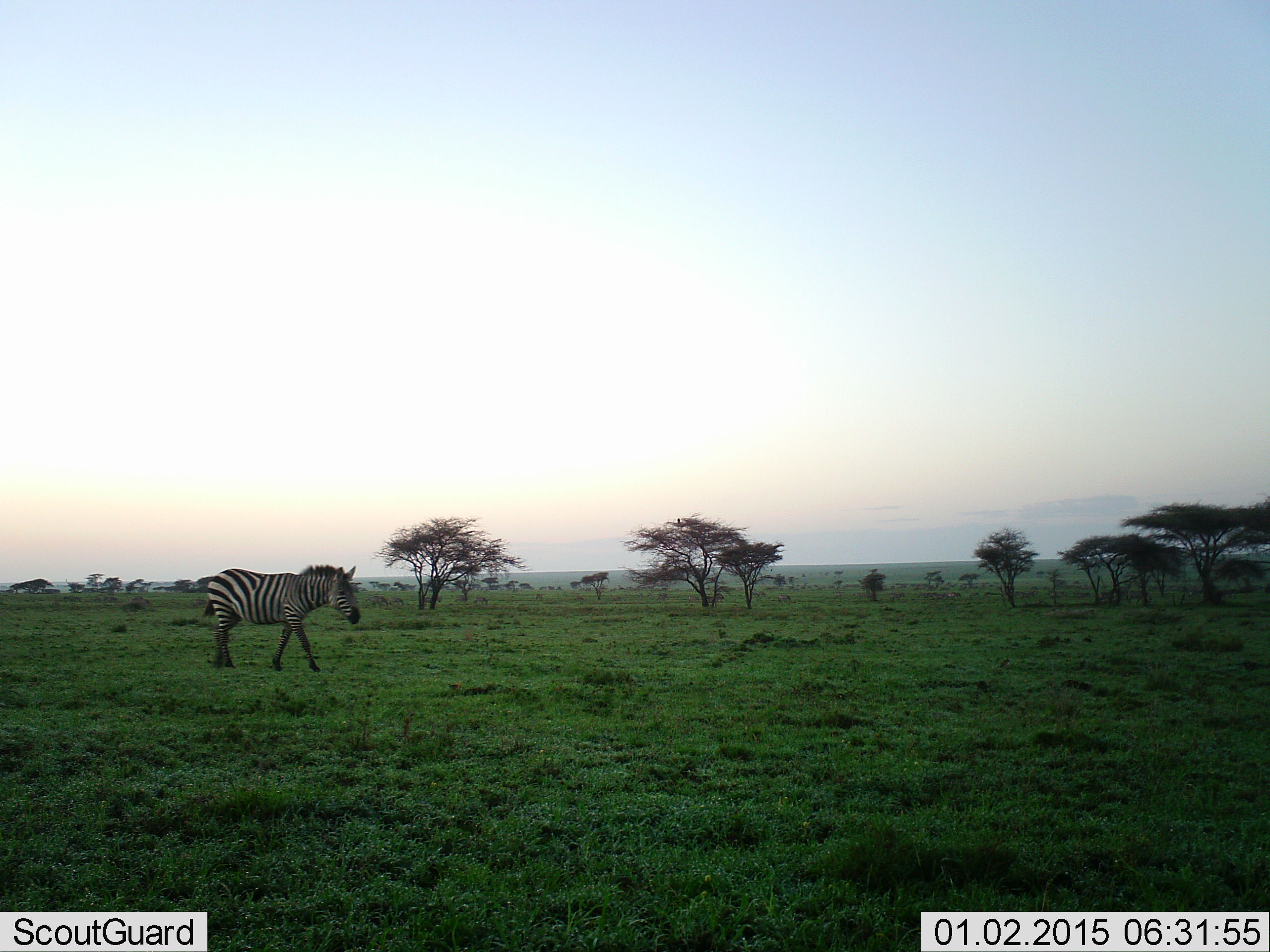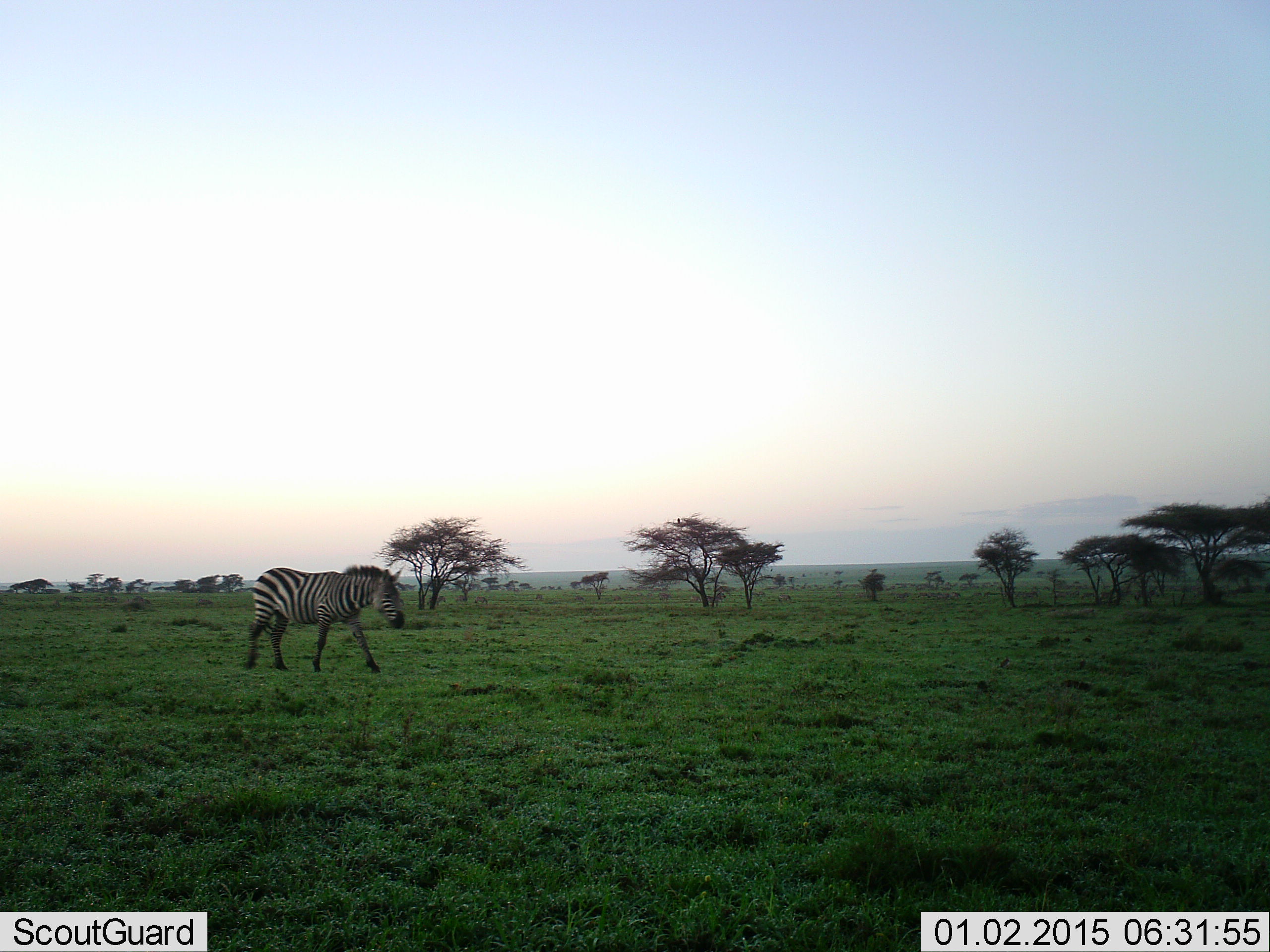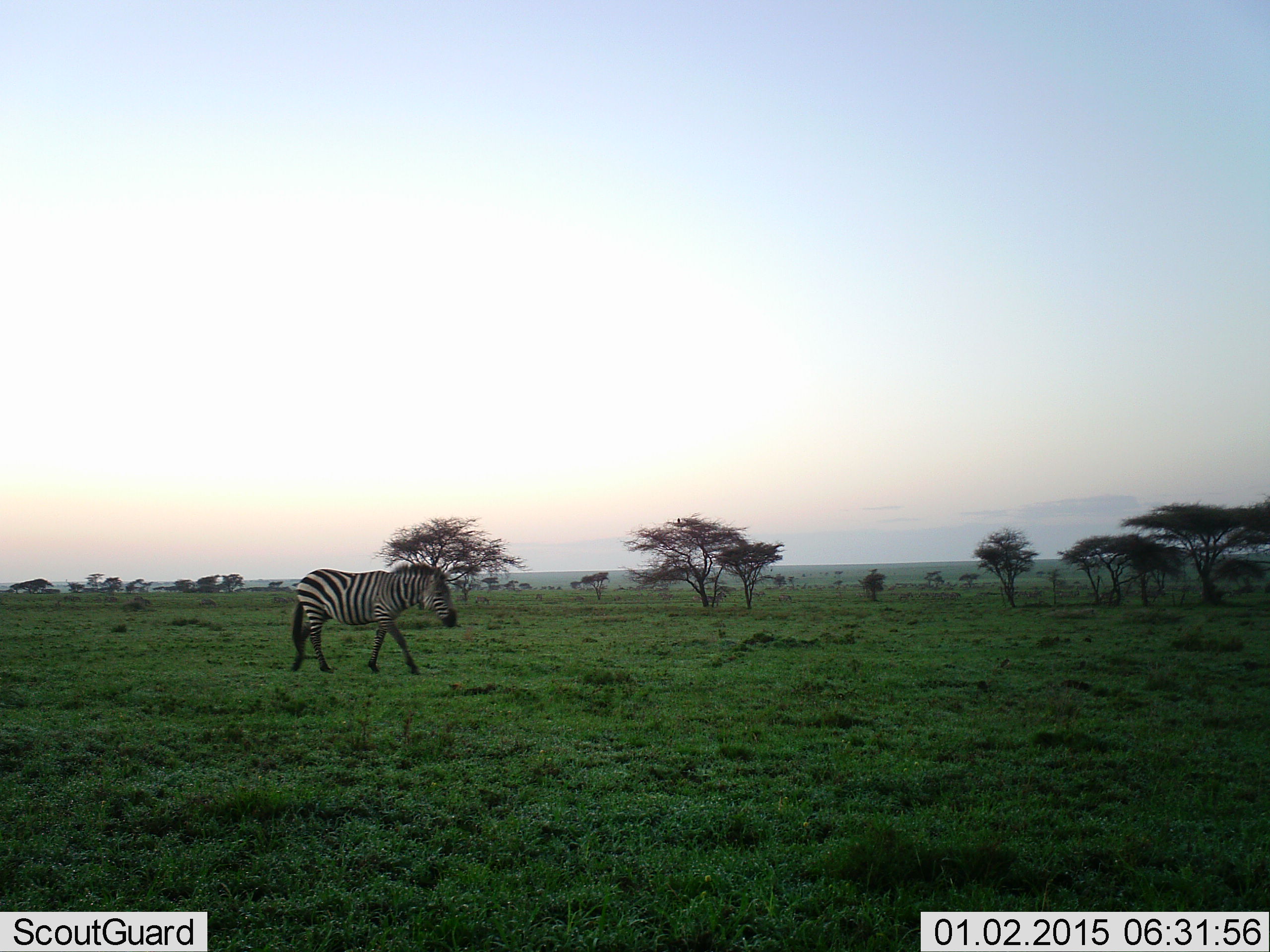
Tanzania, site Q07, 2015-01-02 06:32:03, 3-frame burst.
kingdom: Animalia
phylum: Chordata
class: Mammalia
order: Perissodactyla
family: Equidae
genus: Equus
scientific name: Equus quagga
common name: plains zebra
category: zebra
Zebra (plains zebra) (Equus quagga), count 1. Behavior (volunteer vote fractions): standing 0%, resting 0%, moving 100%, interacting 0%. Young present (vote fraction): 0%. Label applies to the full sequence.